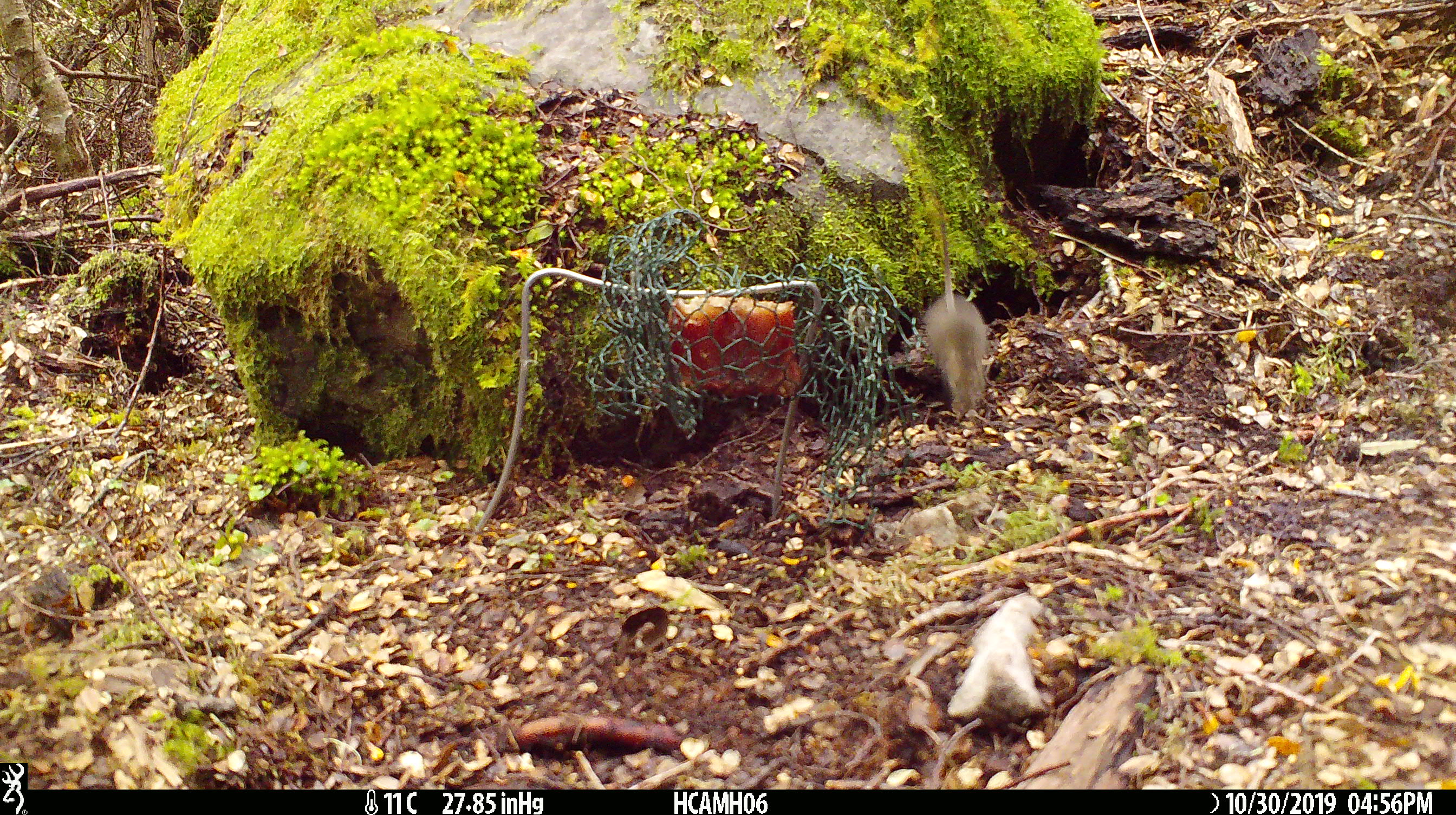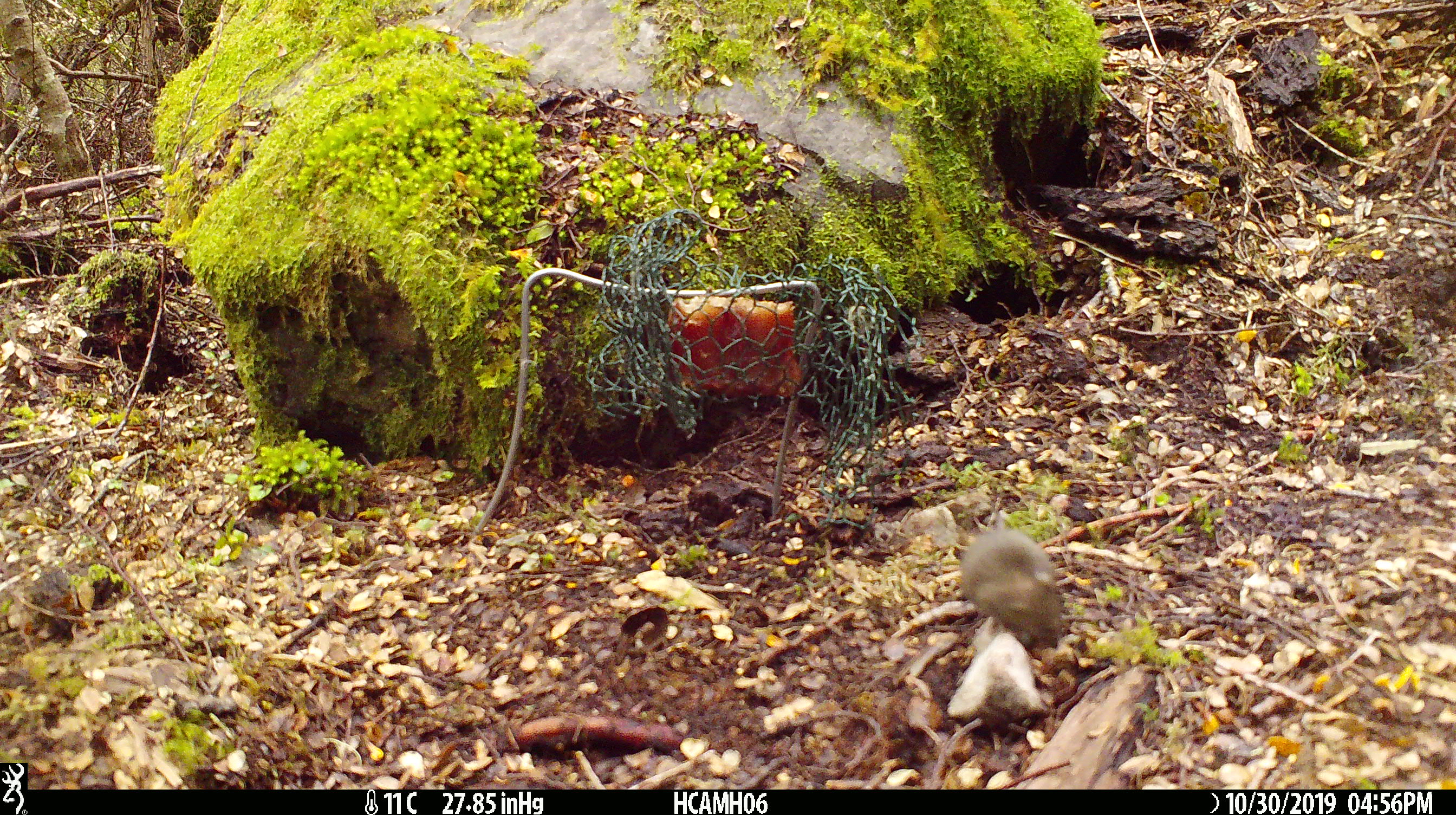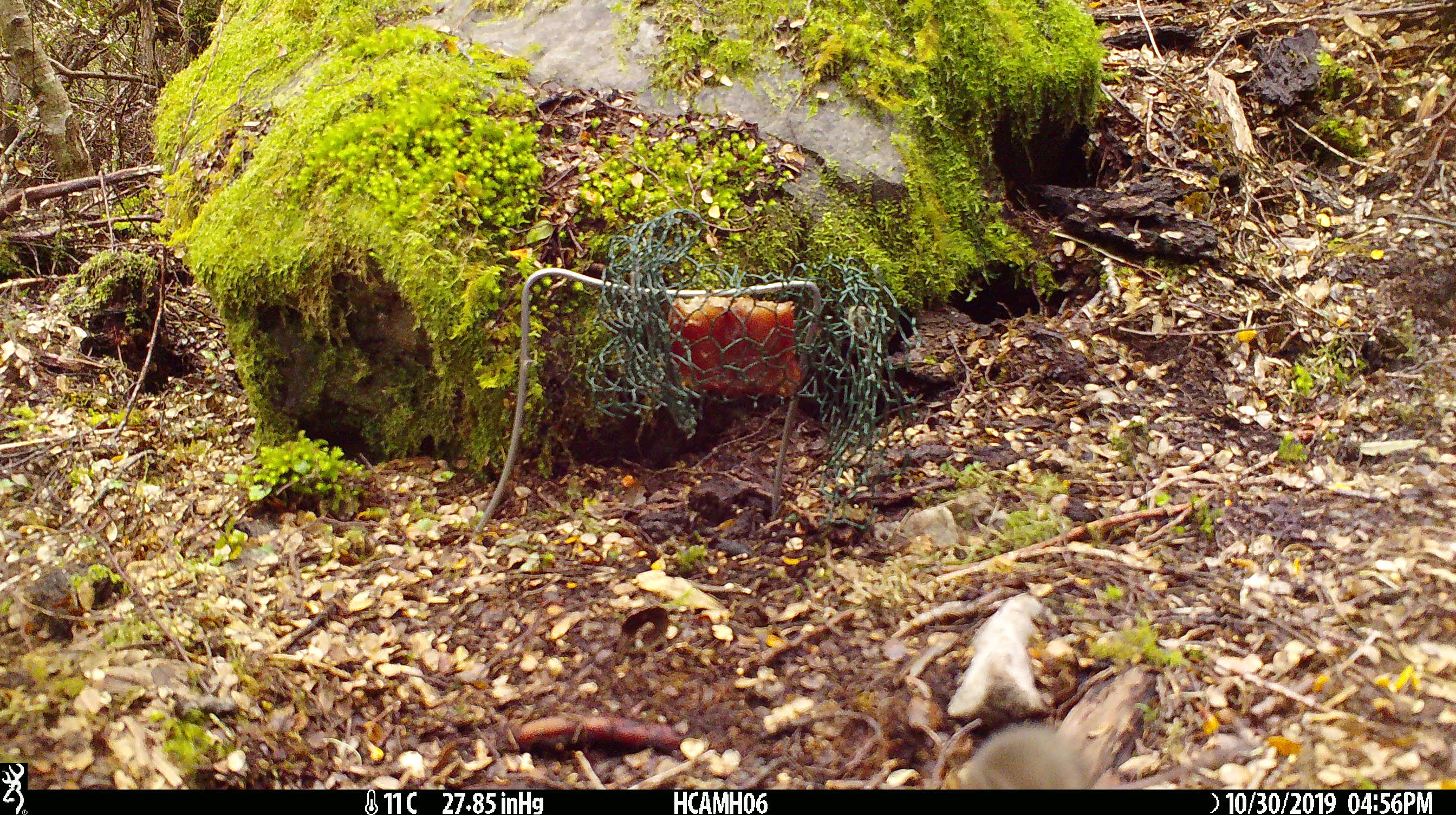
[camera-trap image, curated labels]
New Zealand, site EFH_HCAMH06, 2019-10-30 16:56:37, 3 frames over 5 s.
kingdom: Animalia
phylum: Chordata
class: Mammalia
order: Rodentia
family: Muridae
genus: Mus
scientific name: Mus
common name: mouse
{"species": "mouse (Mus)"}